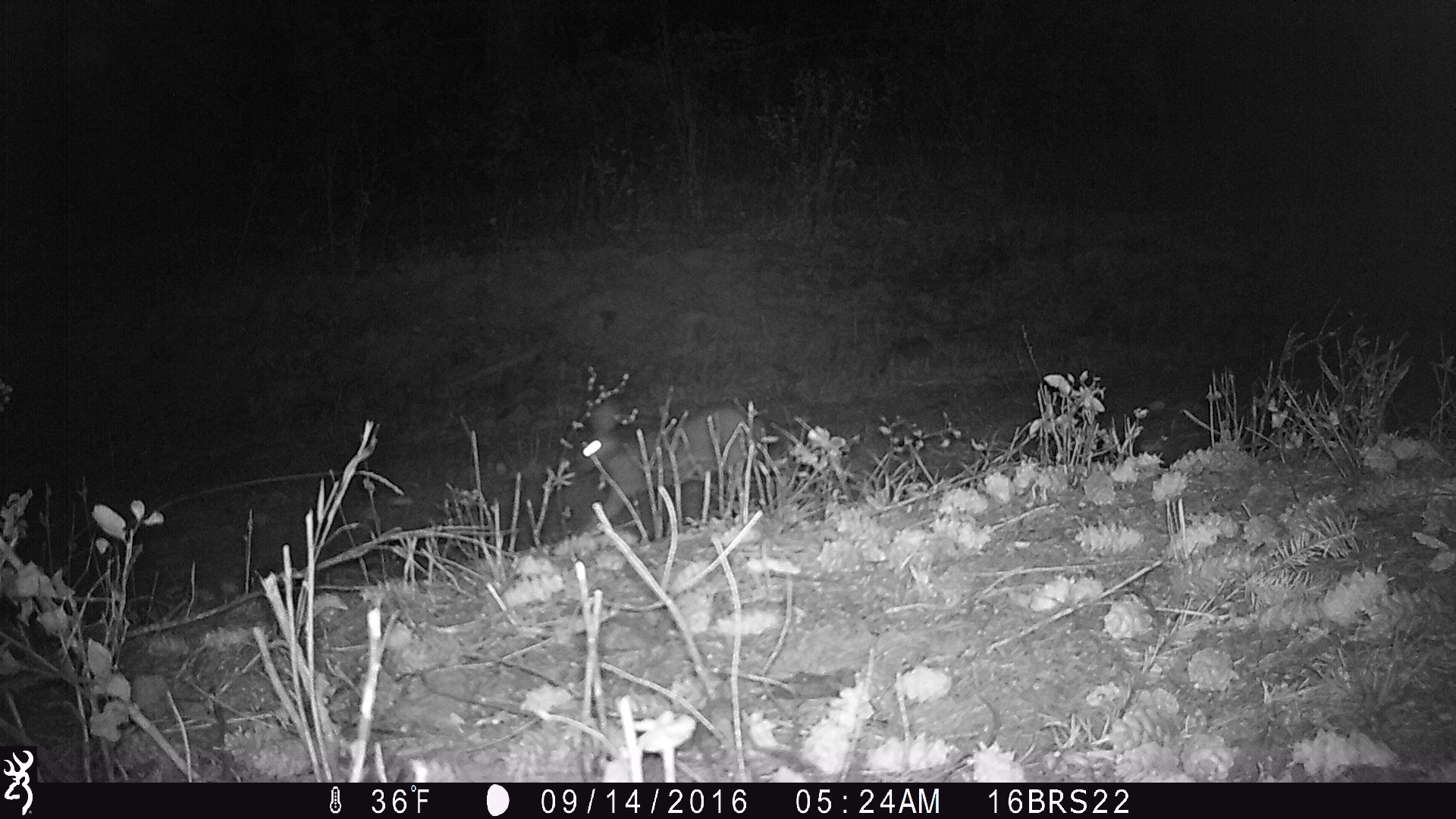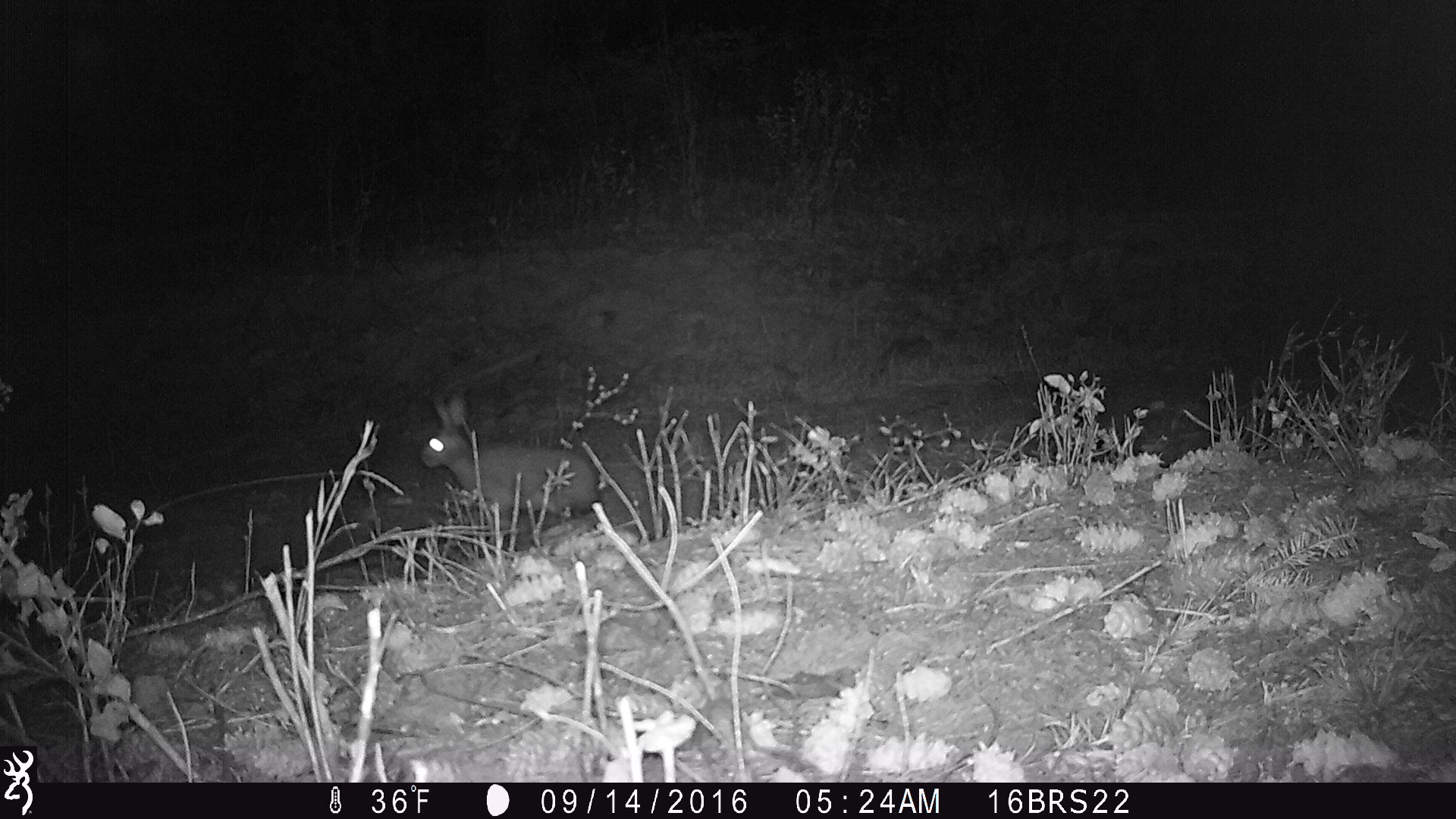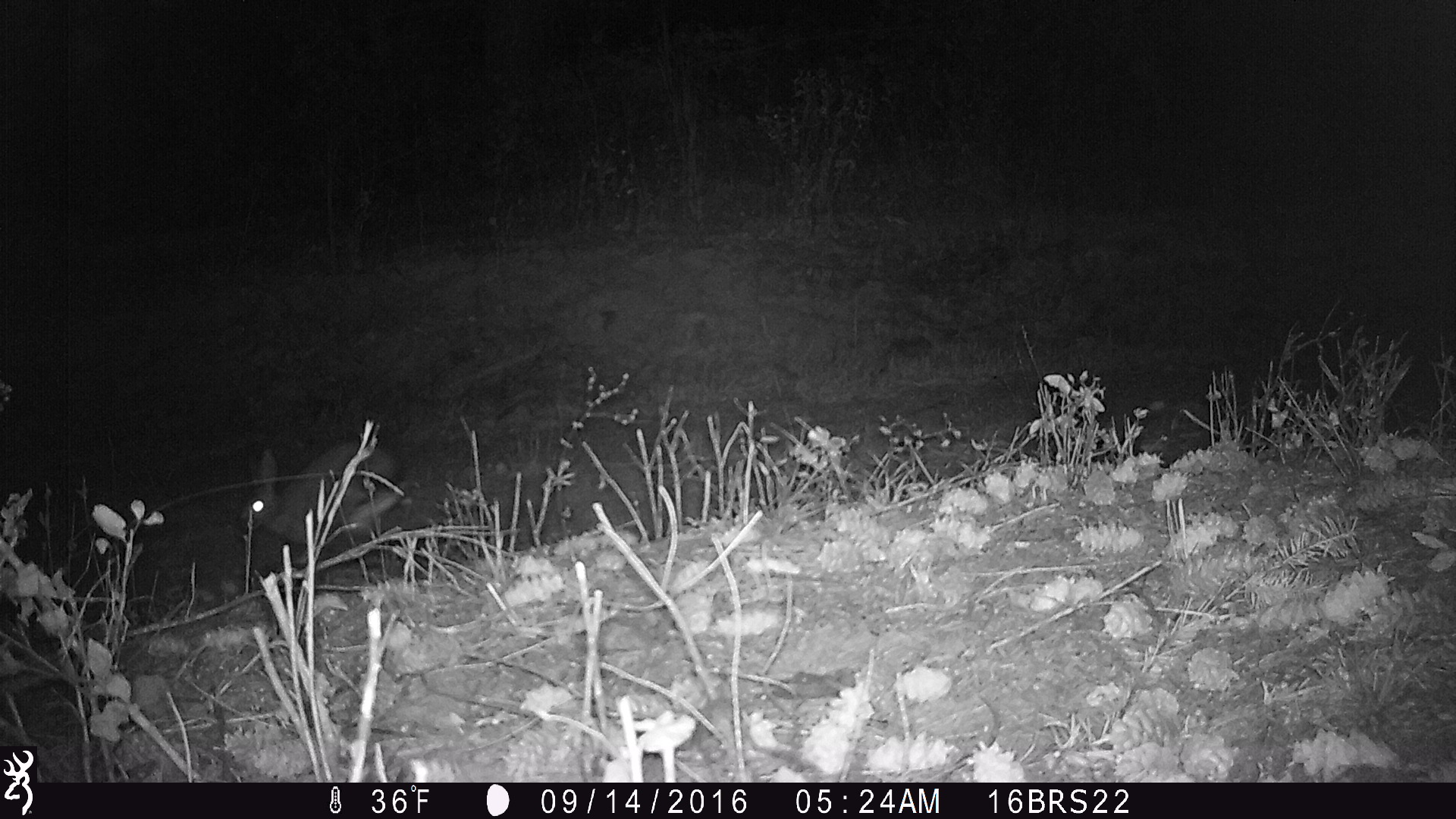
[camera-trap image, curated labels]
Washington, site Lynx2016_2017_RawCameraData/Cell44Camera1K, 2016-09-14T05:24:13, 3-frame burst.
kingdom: Animalia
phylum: Chordata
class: Mammalia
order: Lagomorpha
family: Leporidae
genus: Lepus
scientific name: Lepus americanus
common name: snowshoe hare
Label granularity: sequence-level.